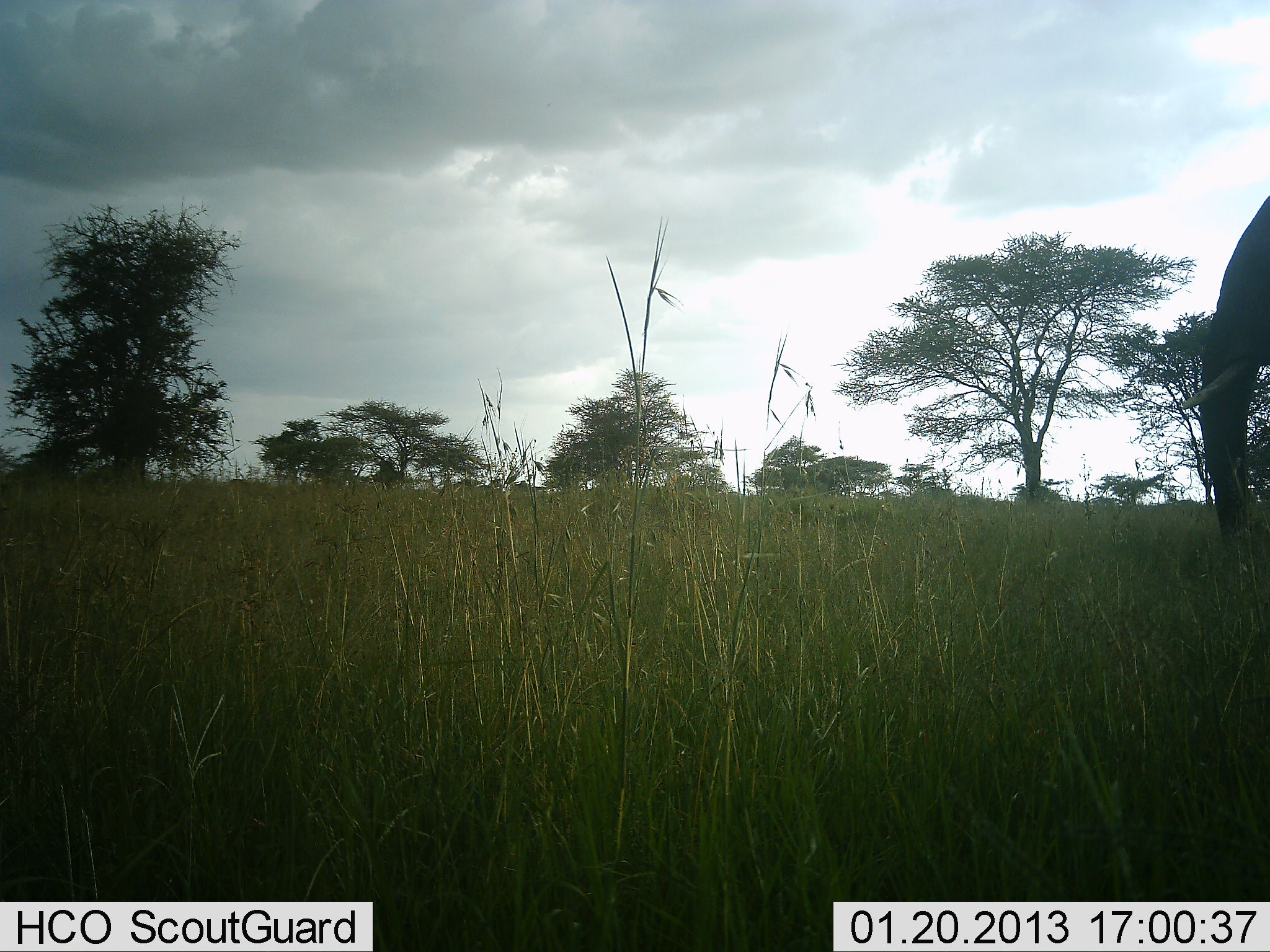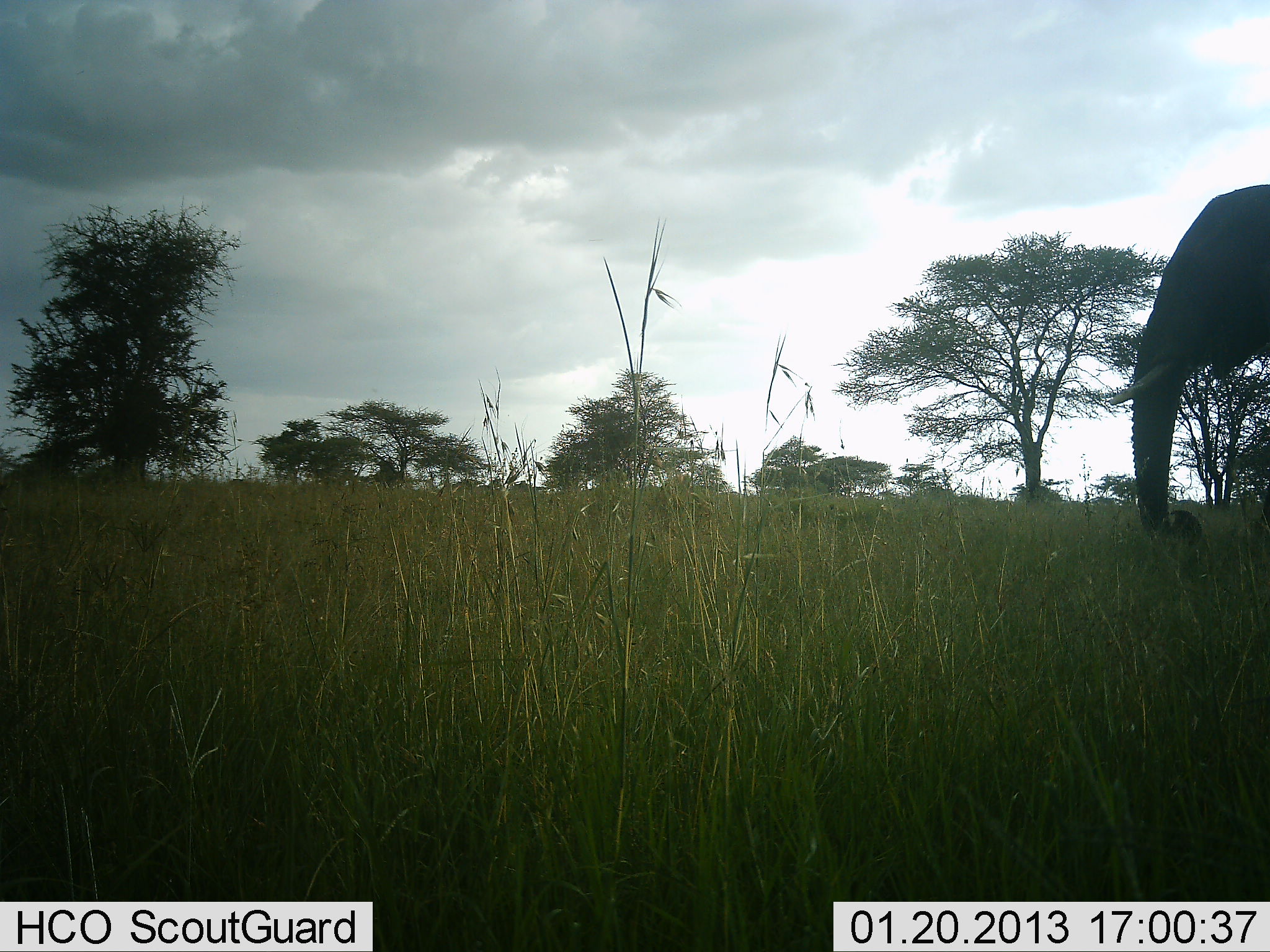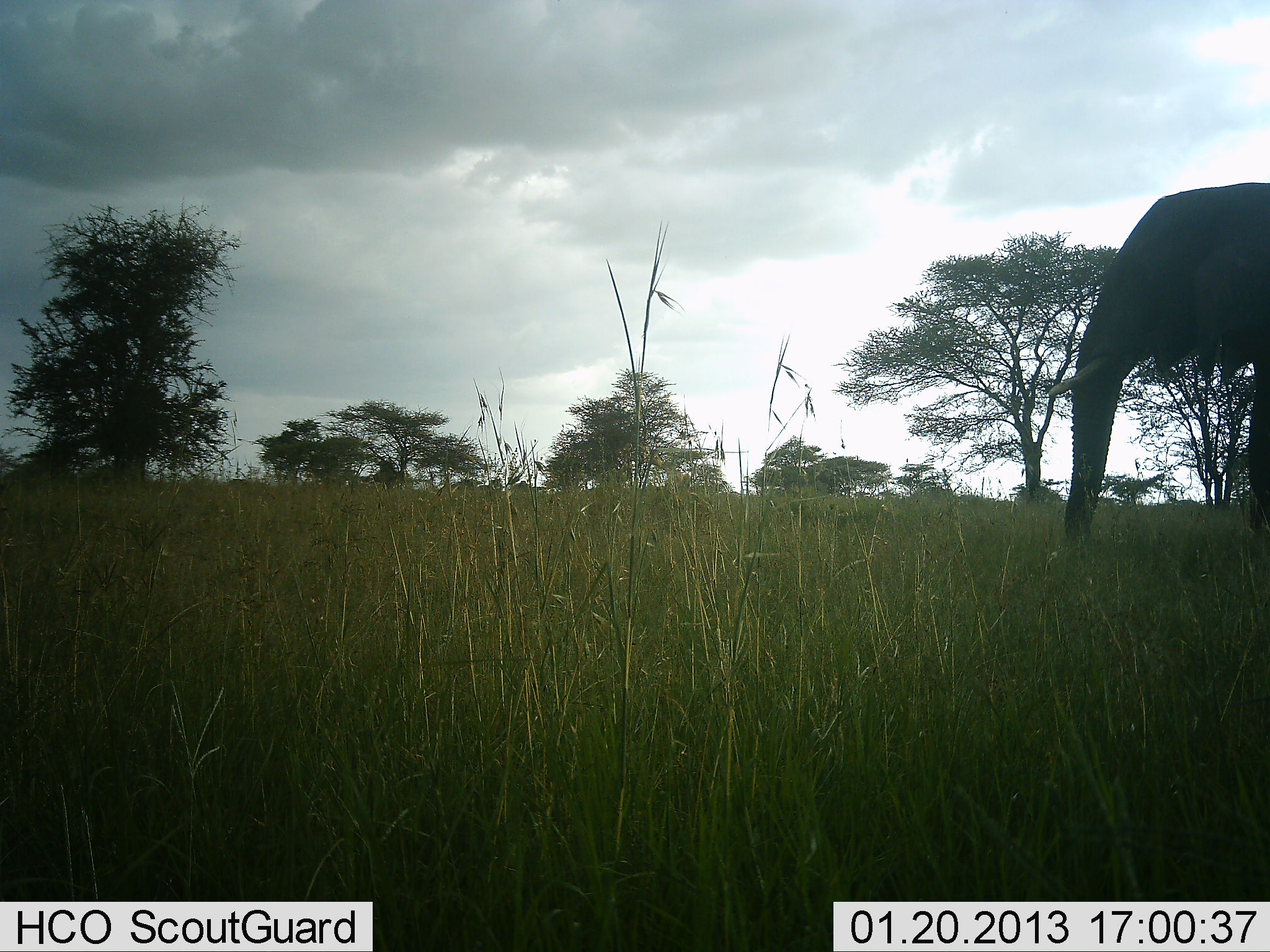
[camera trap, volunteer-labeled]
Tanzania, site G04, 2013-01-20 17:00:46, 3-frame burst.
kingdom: Animalia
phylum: Chordata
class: Mammalia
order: Proboscidea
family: Elephantidae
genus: Loxodonta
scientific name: Loxodonta africana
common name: african bush elephant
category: elephant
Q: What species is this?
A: Elephant (african bush elephant) (Loxodonta africana).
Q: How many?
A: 1.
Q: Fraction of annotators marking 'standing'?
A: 15%.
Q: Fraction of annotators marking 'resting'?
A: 0%.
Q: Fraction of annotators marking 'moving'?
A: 85%.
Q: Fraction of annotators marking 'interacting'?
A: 0%.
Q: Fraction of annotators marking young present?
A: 0%.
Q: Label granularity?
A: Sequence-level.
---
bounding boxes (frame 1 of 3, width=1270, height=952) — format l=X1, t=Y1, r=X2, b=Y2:
animal: l=1181, t=193, r=1270, b=562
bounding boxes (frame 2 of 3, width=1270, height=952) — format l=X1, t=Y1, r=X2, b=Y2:
animal: l=1110, t=183, r=1270, b=566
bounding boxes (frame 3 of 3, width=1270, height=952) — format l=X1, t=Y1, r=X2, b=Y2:
animal: l=1048, t=182, r=1270, b=567